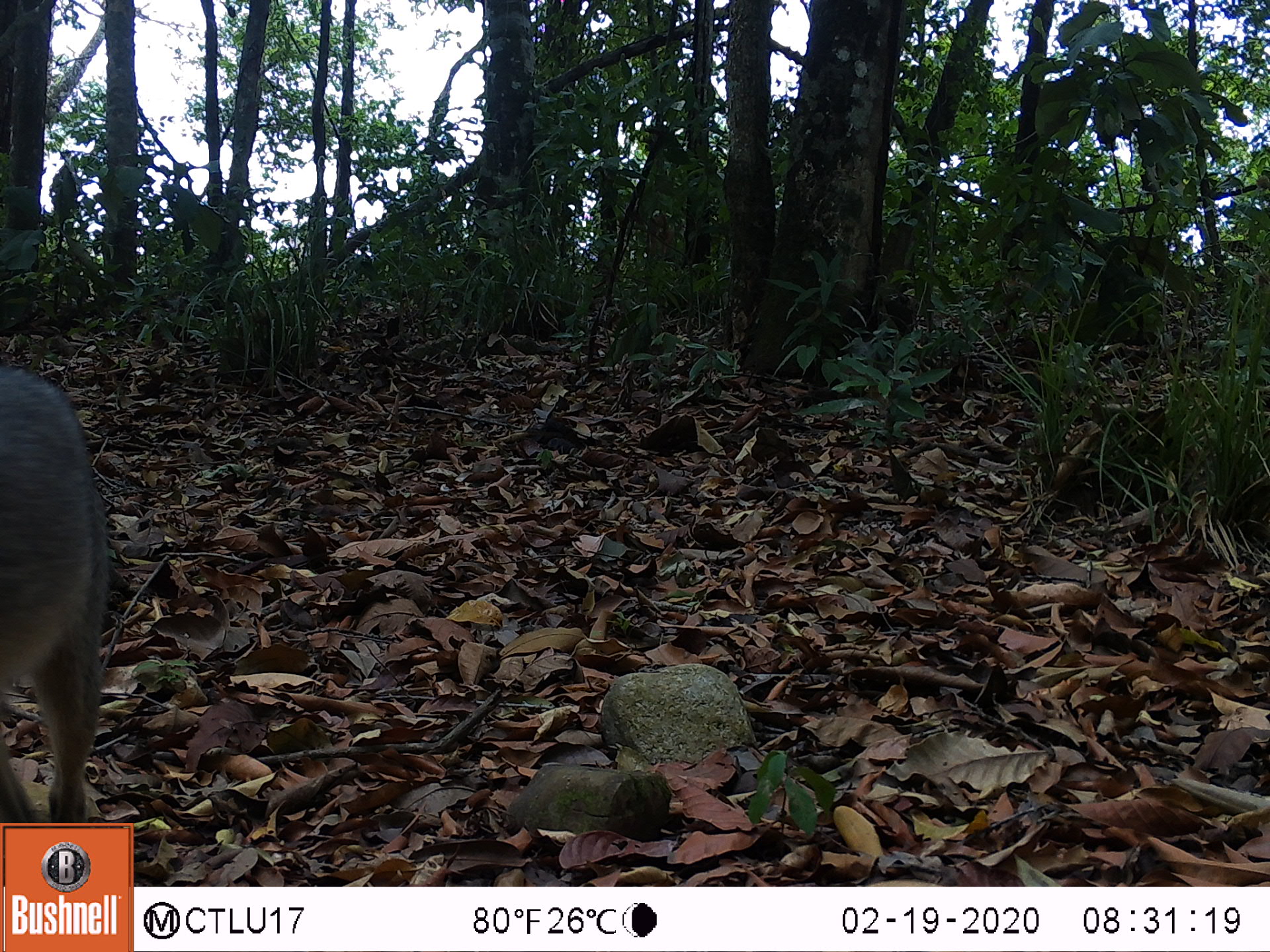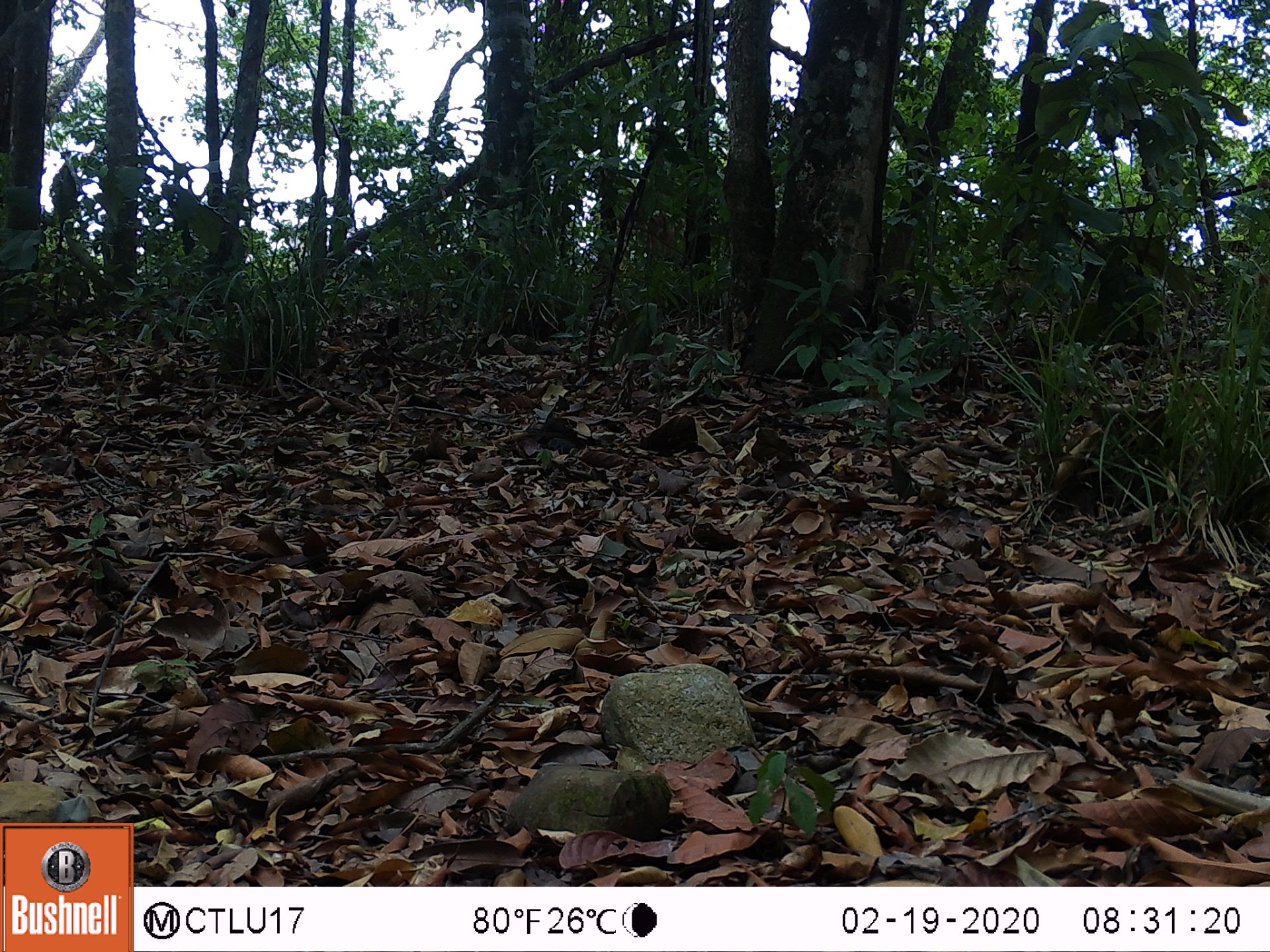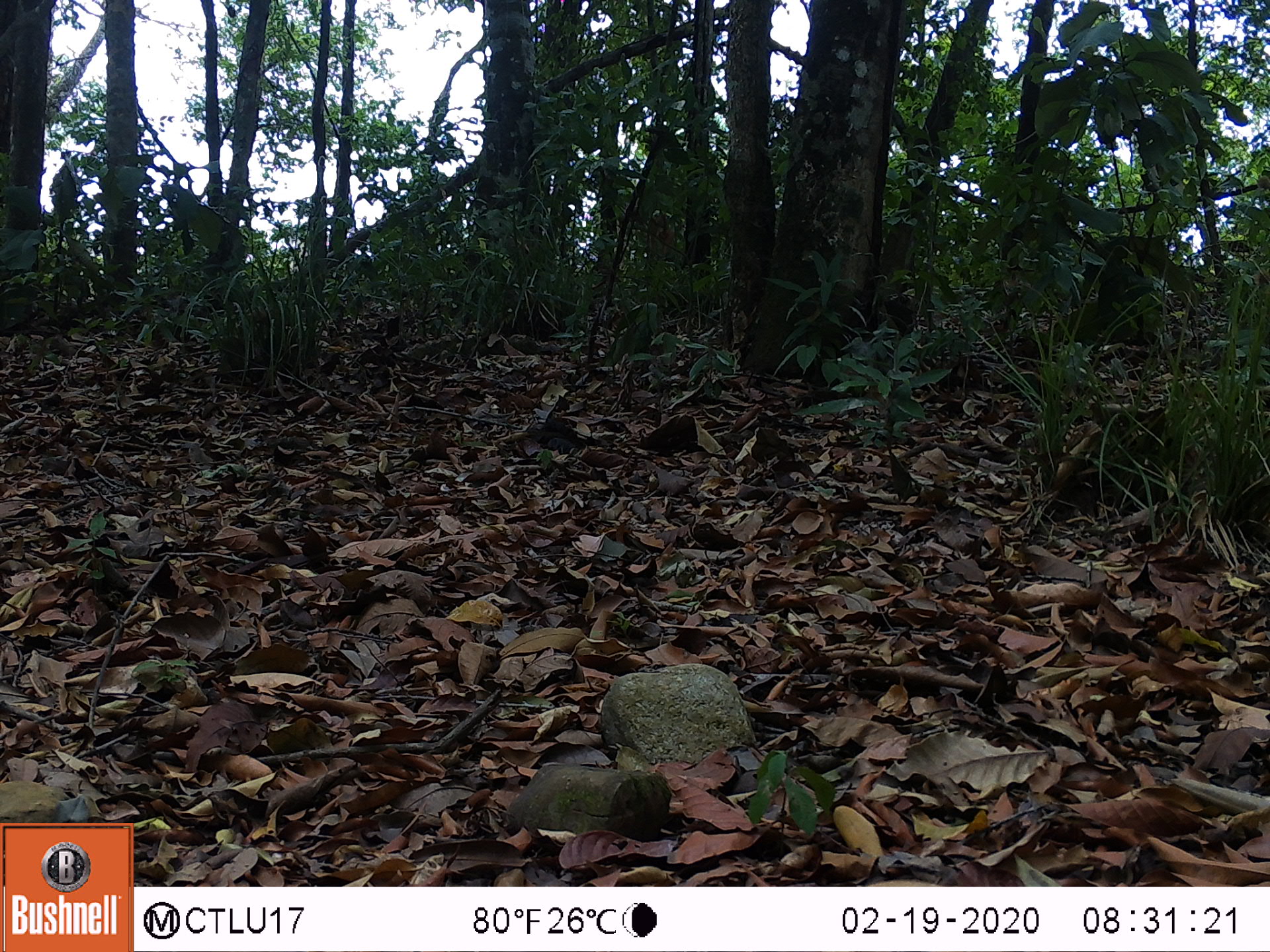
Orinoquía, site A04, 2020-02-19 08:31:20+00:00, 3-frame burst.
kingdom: Animalia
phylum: Chordata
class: Mammalia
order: Carnivora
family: Canidae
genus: Cerdocyon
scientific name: Cerdocyon thous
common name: crab-eating fox